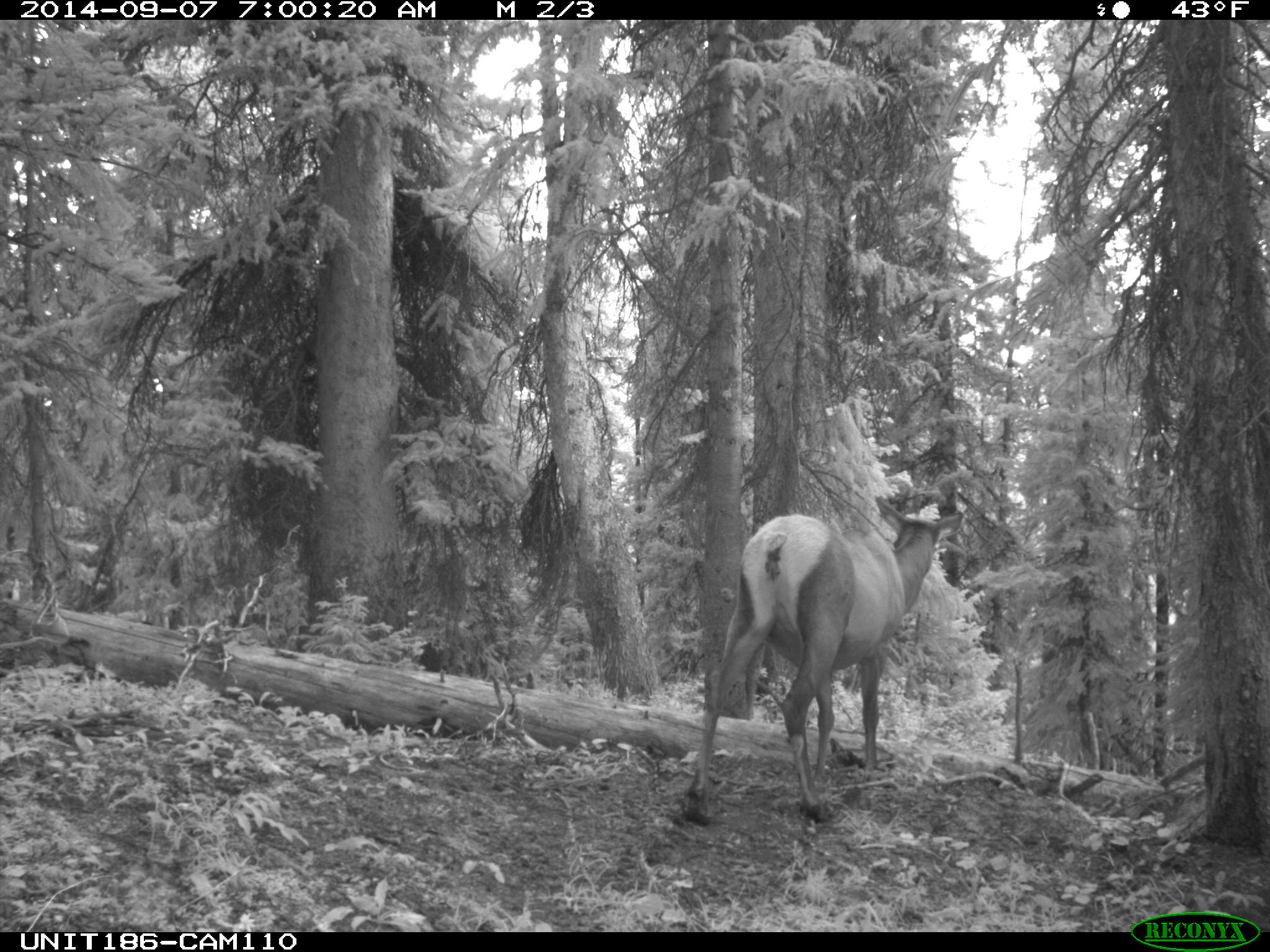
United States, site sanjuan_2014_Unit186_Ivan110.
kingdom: Animalia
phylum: Chordata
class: Mammalia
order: Artiodactyla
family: Cervidae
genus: Cervus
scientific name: Cervus elaphus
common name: red deer